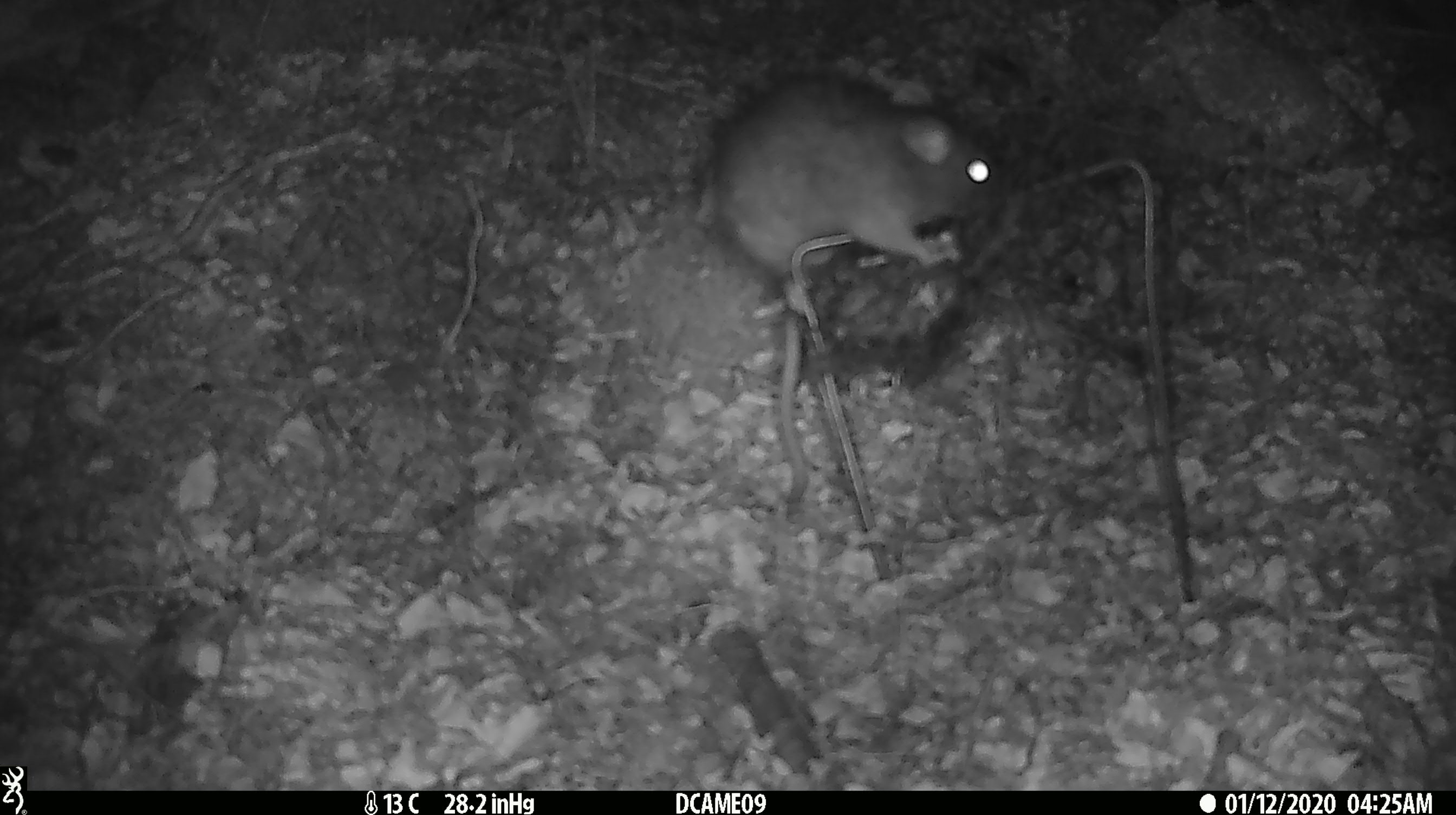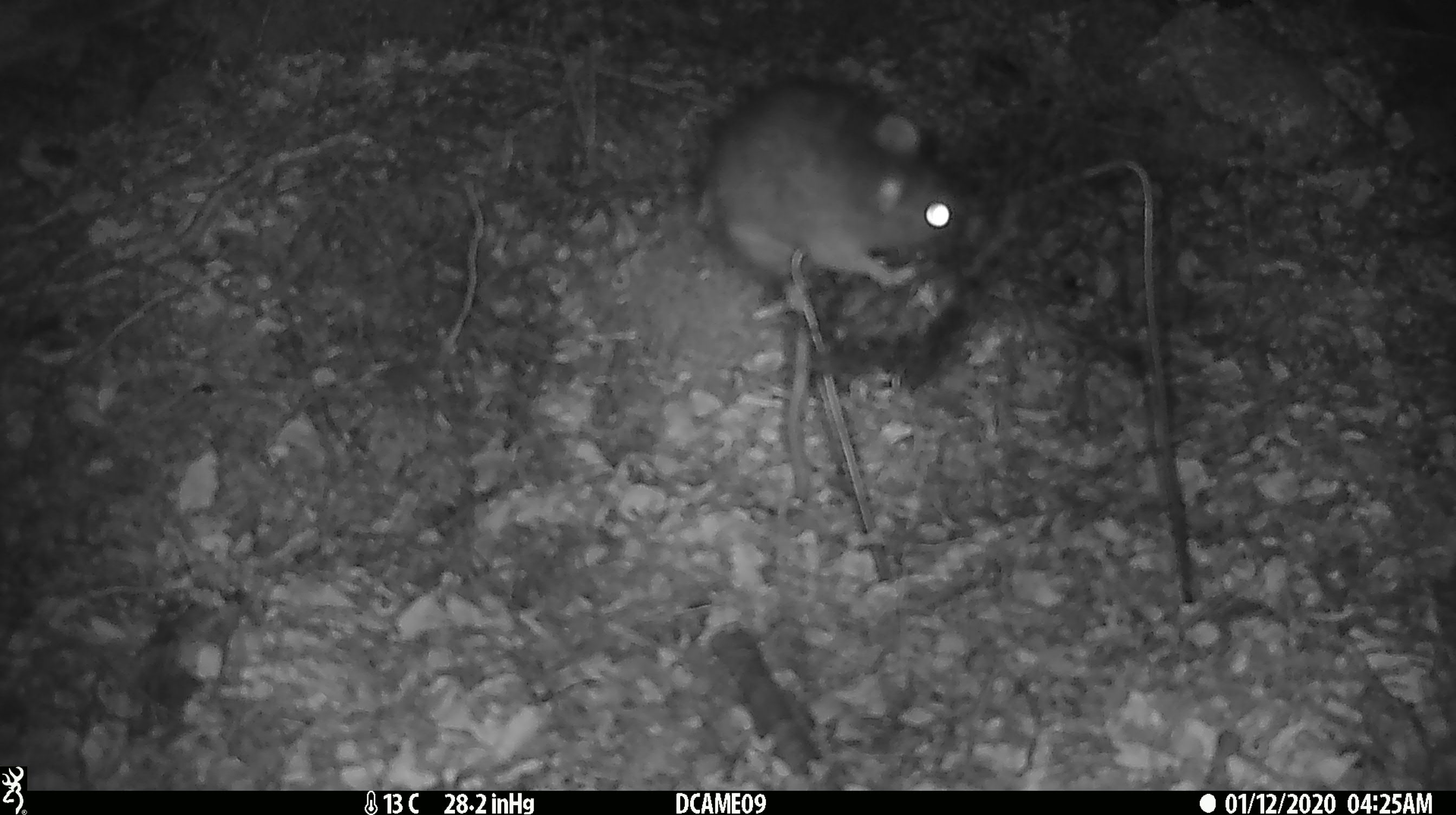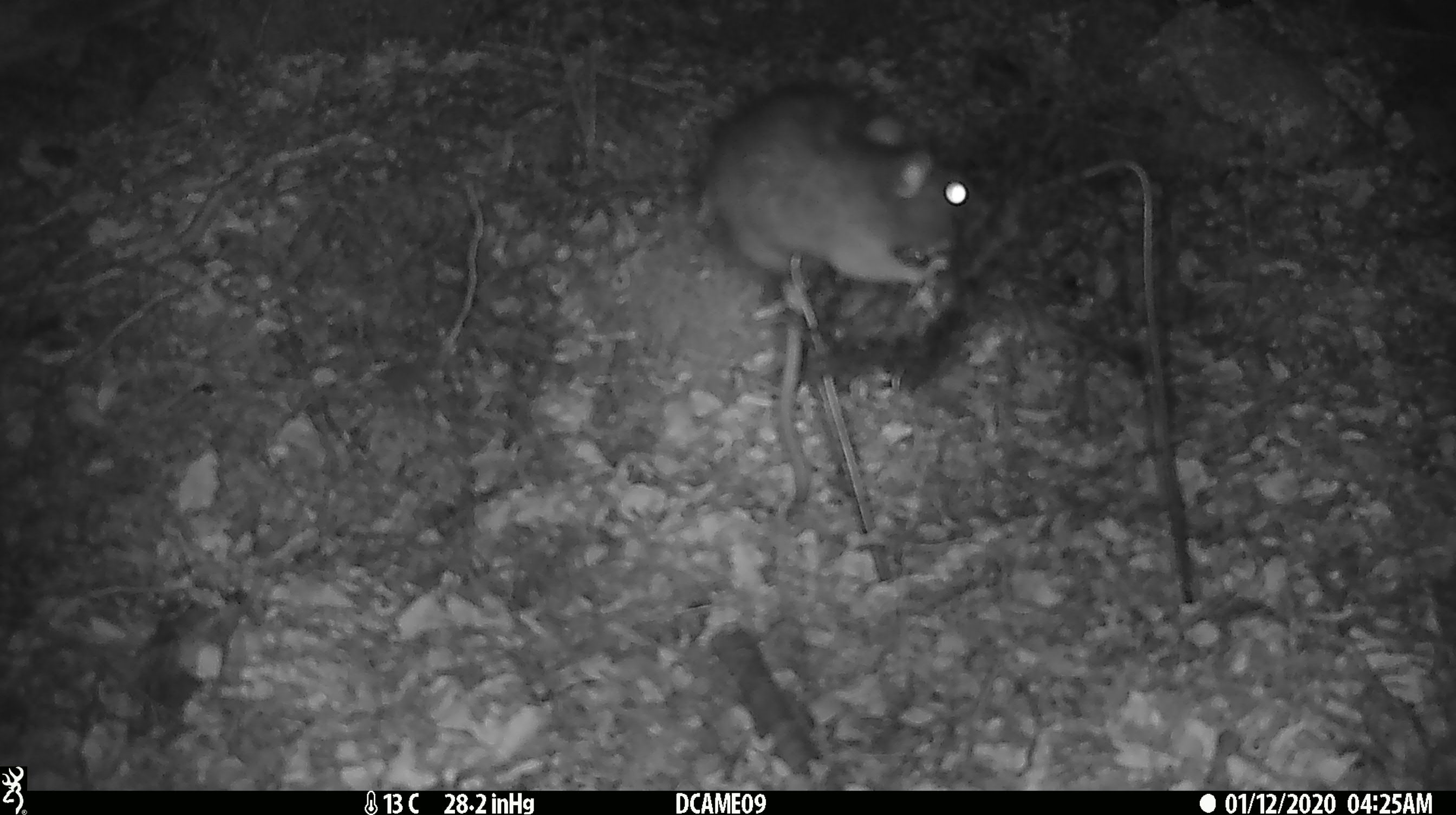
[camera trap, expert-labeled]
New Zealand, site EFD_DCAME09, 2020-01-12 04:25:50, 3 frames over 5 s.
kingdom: Animalia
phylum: Chordata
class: Mammalia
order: Rodentia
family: Muridae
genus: Rattus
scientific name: Rattus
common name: rat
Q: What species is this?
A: Rat (Rattus).